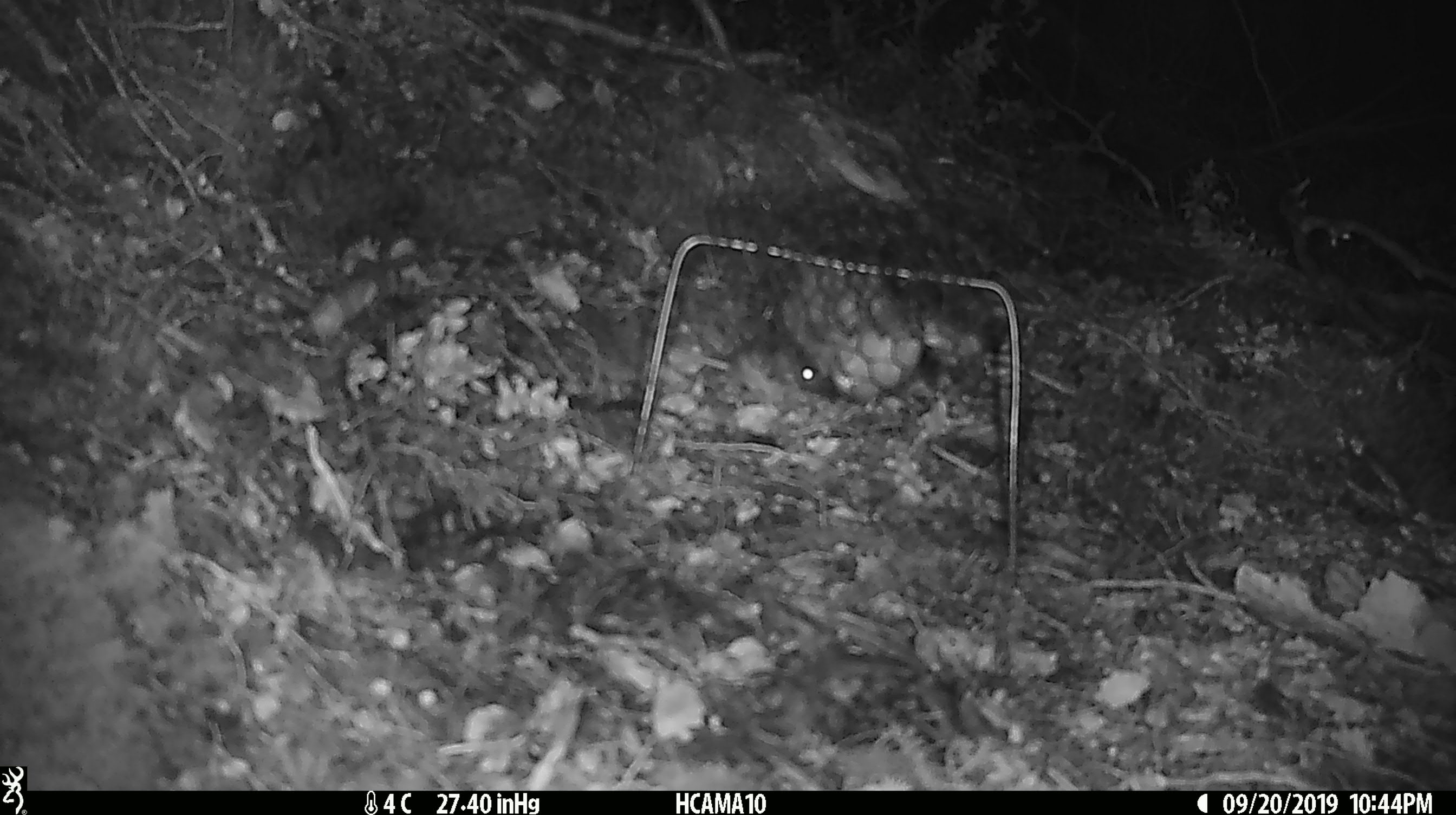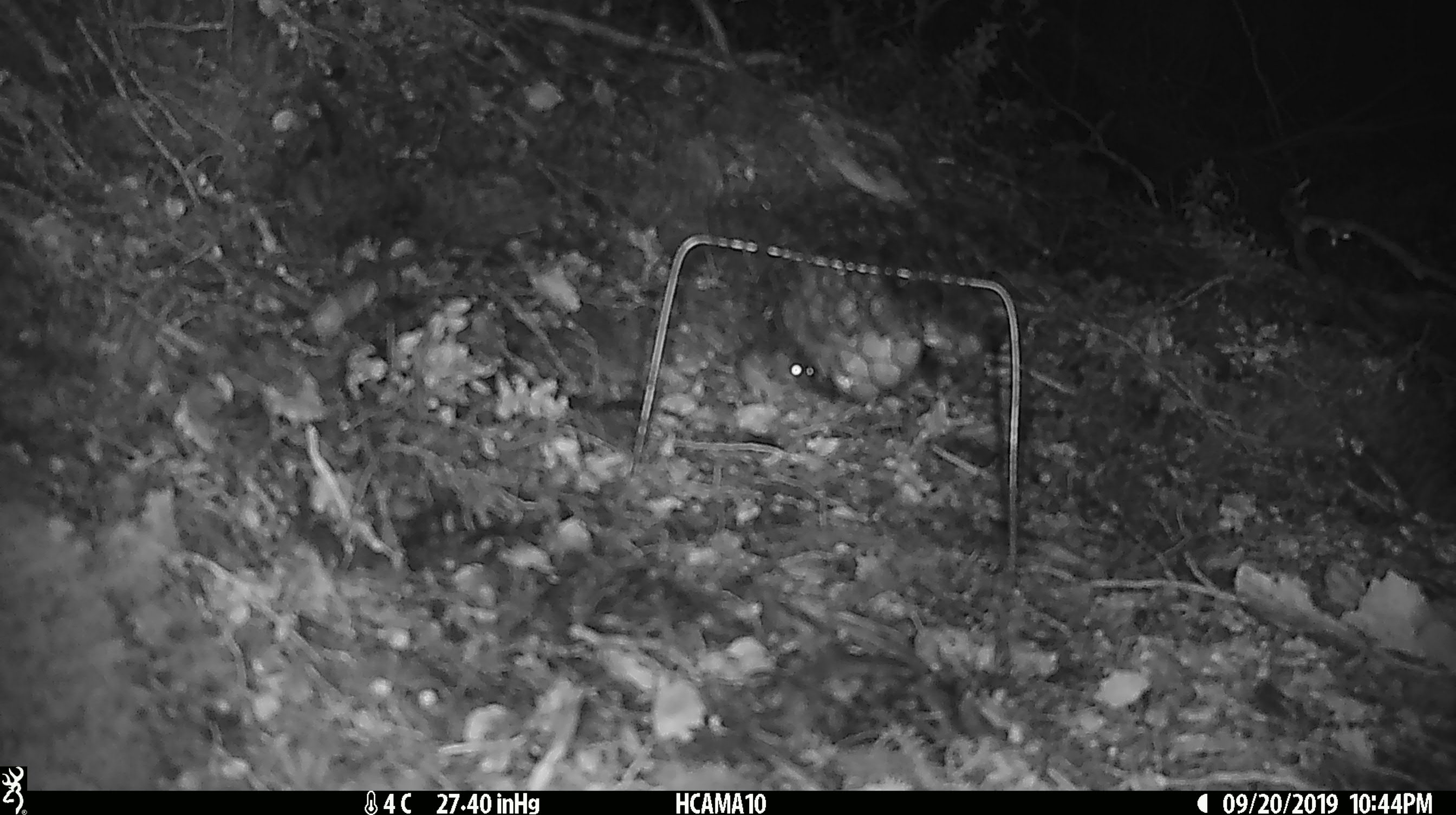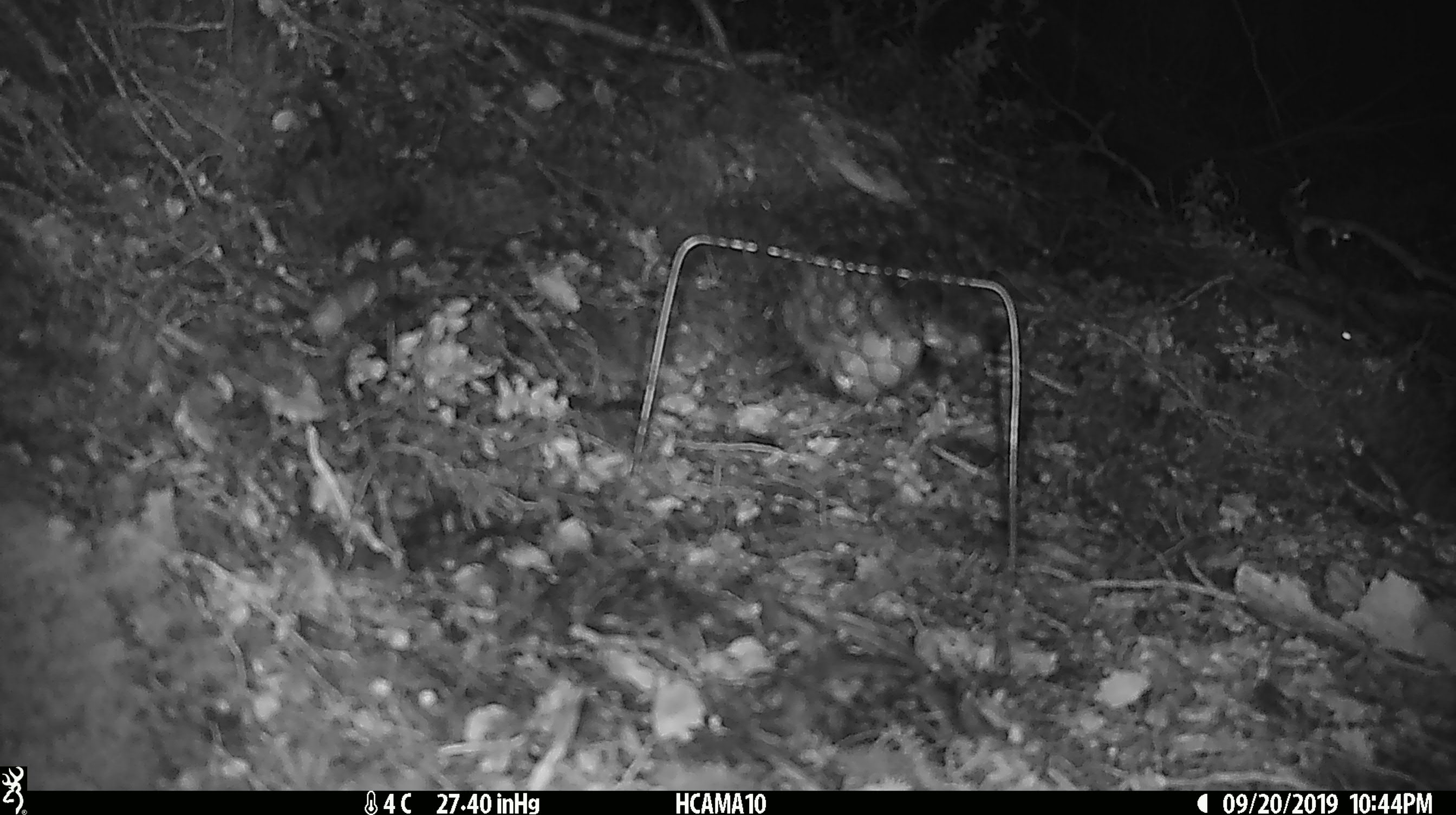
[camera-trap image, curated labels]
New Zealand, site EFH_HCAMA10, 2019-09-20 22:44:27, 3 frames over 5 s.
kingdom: Animalia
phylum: Chordata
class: Mammalia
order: Rodentia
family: Muridae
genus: Mus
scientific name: Mus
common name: mouse